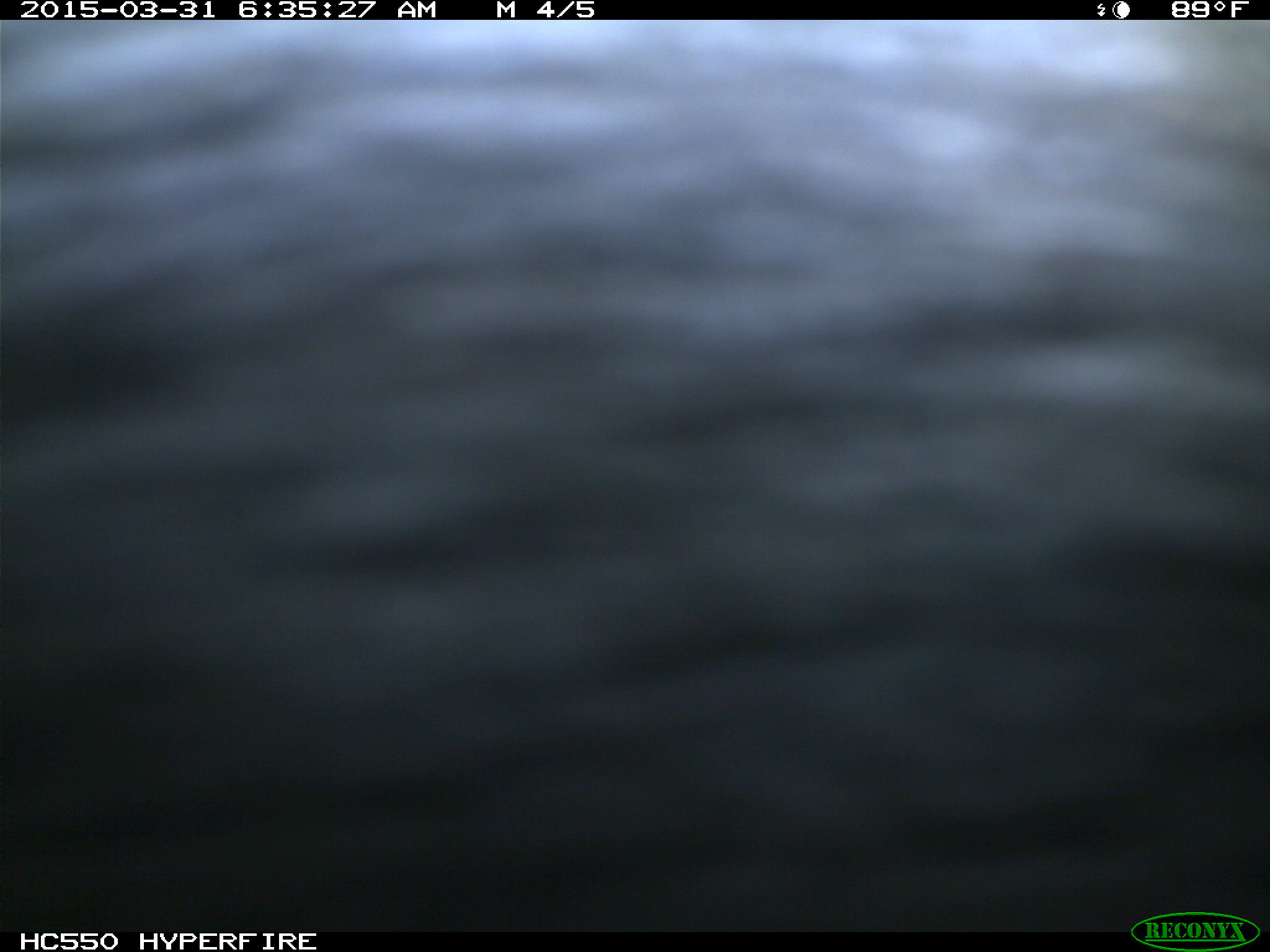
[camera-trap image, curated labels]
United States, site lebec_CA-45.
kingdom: Animalia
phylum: Chordata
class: Mammalia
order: Artiodactyla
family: Bovidae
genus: Bos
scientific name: Bos taurus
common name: domestic cow